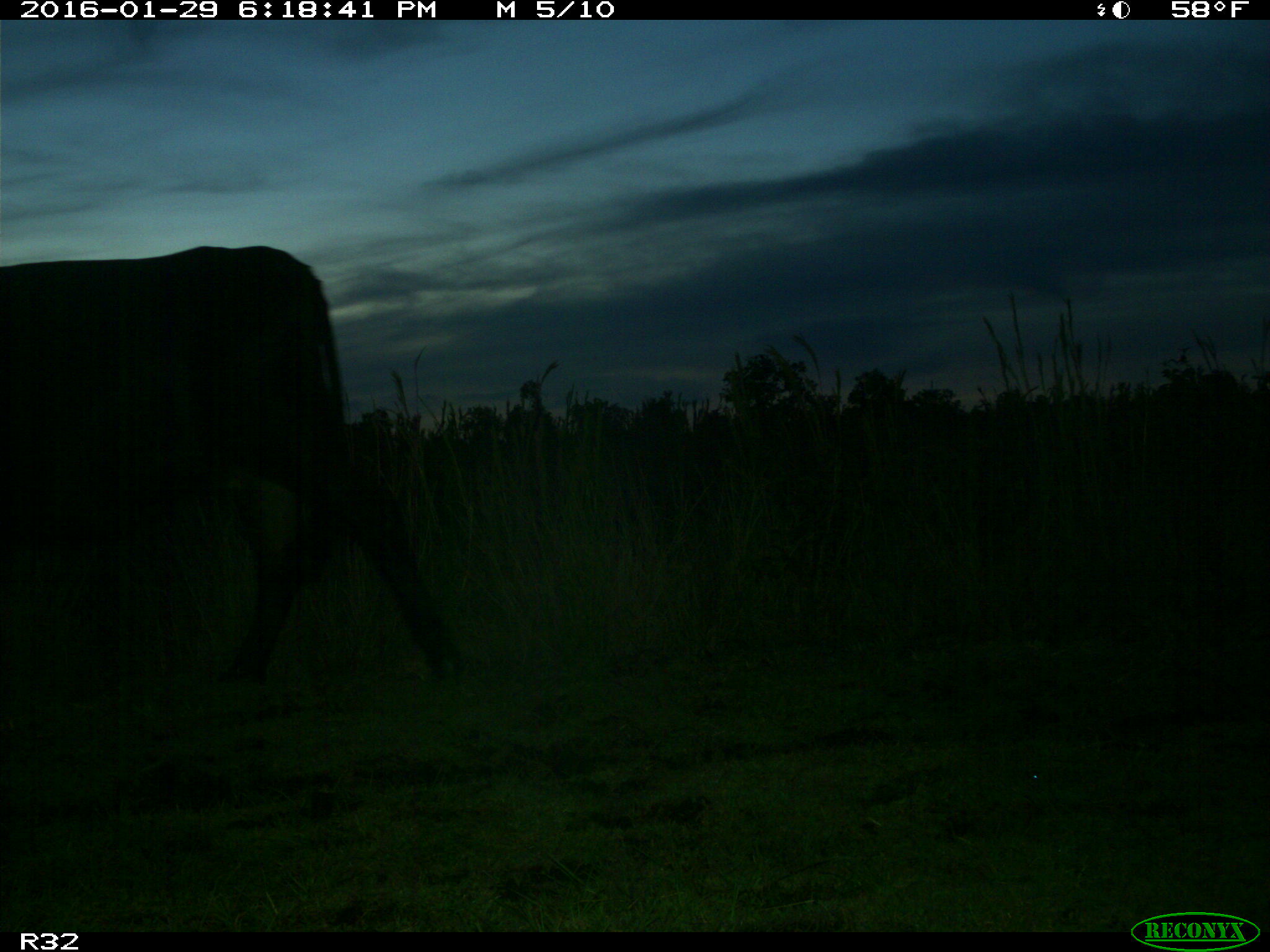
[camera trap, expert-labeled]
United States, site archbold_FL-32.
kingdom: Animalia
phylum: Chordata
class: Mammalia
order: Artiodactyla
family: Bovidae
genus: Bos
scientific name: Bos taurus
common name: domestic cow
Bos taurus (domestic cow).